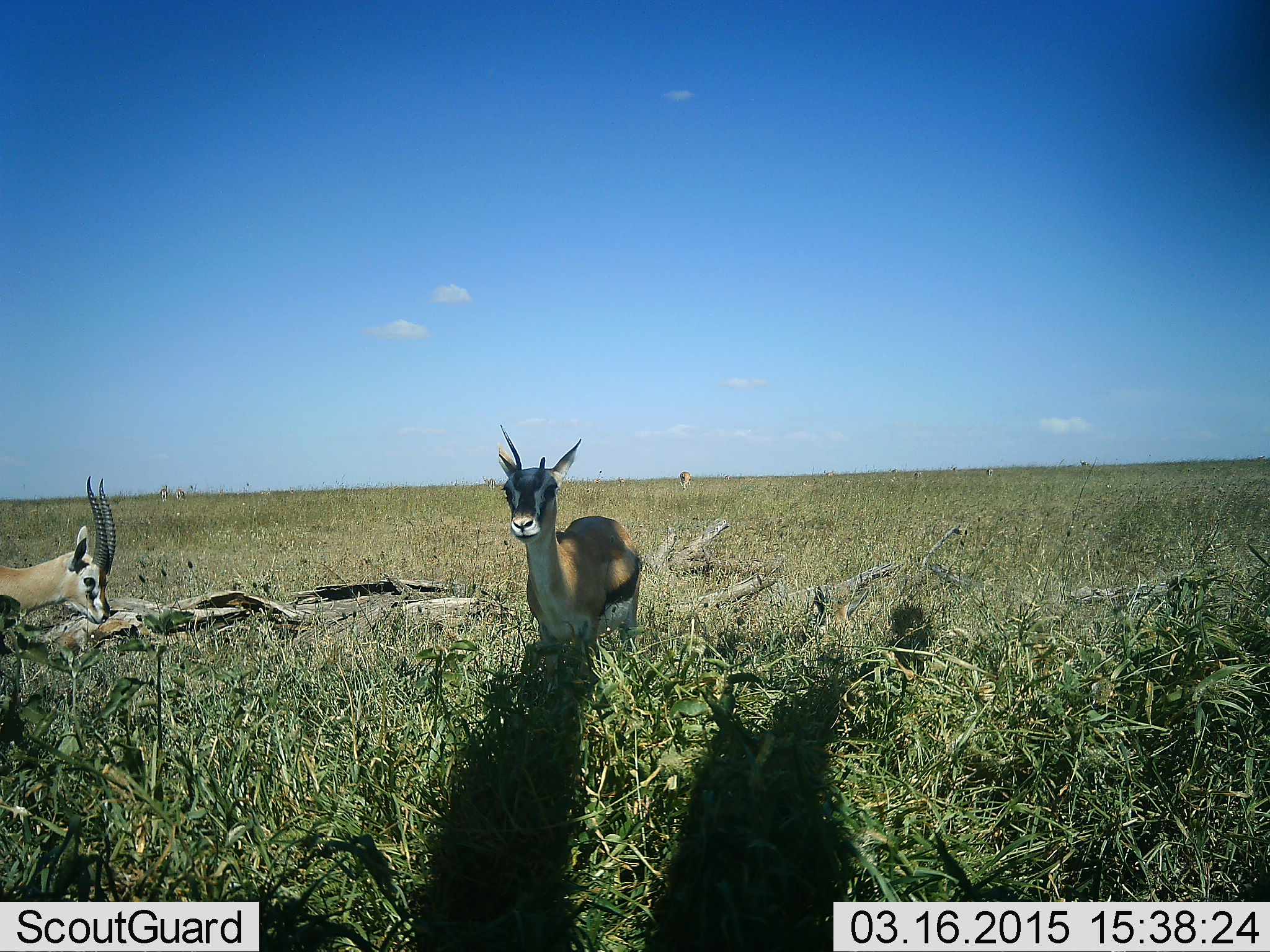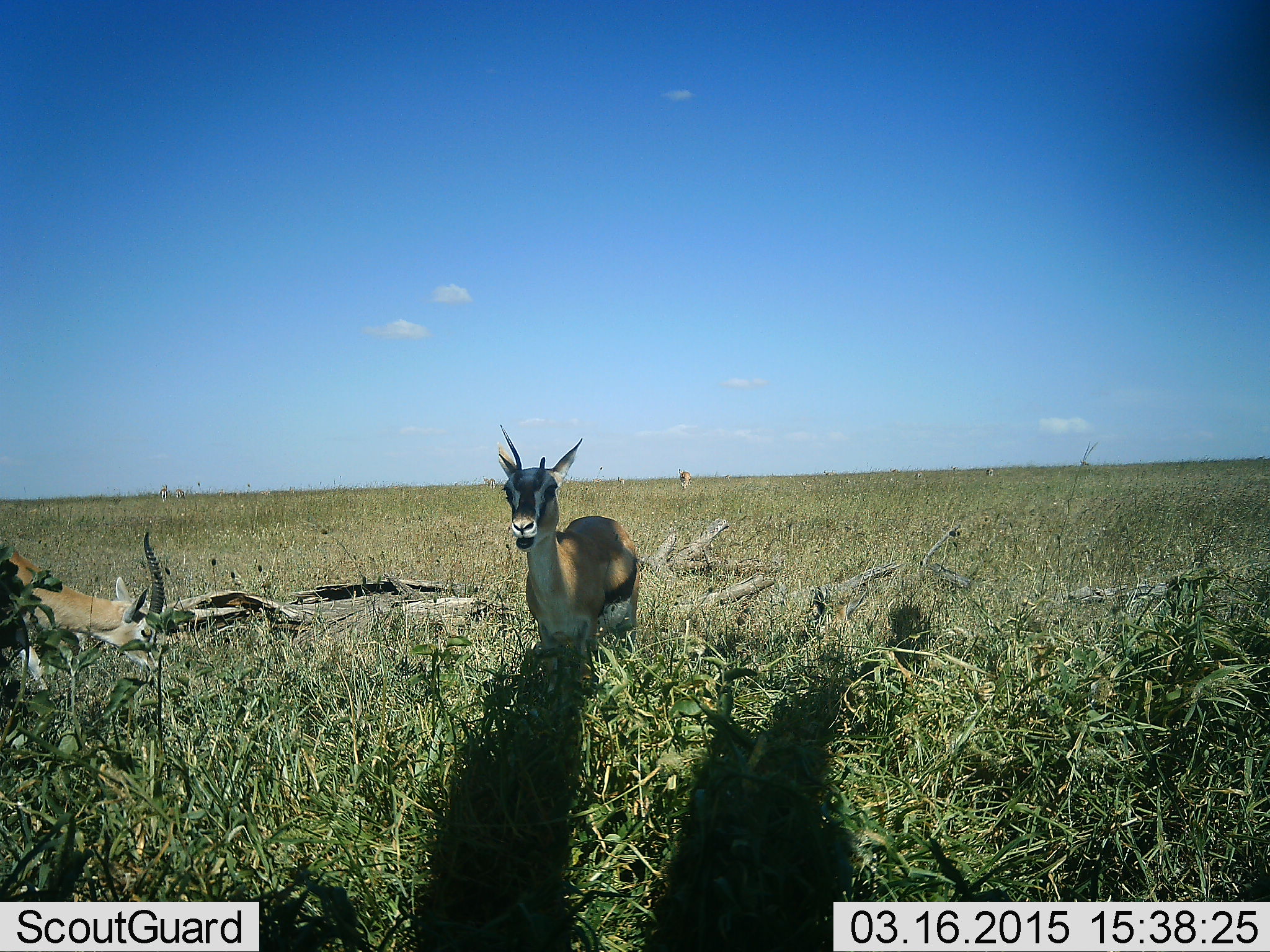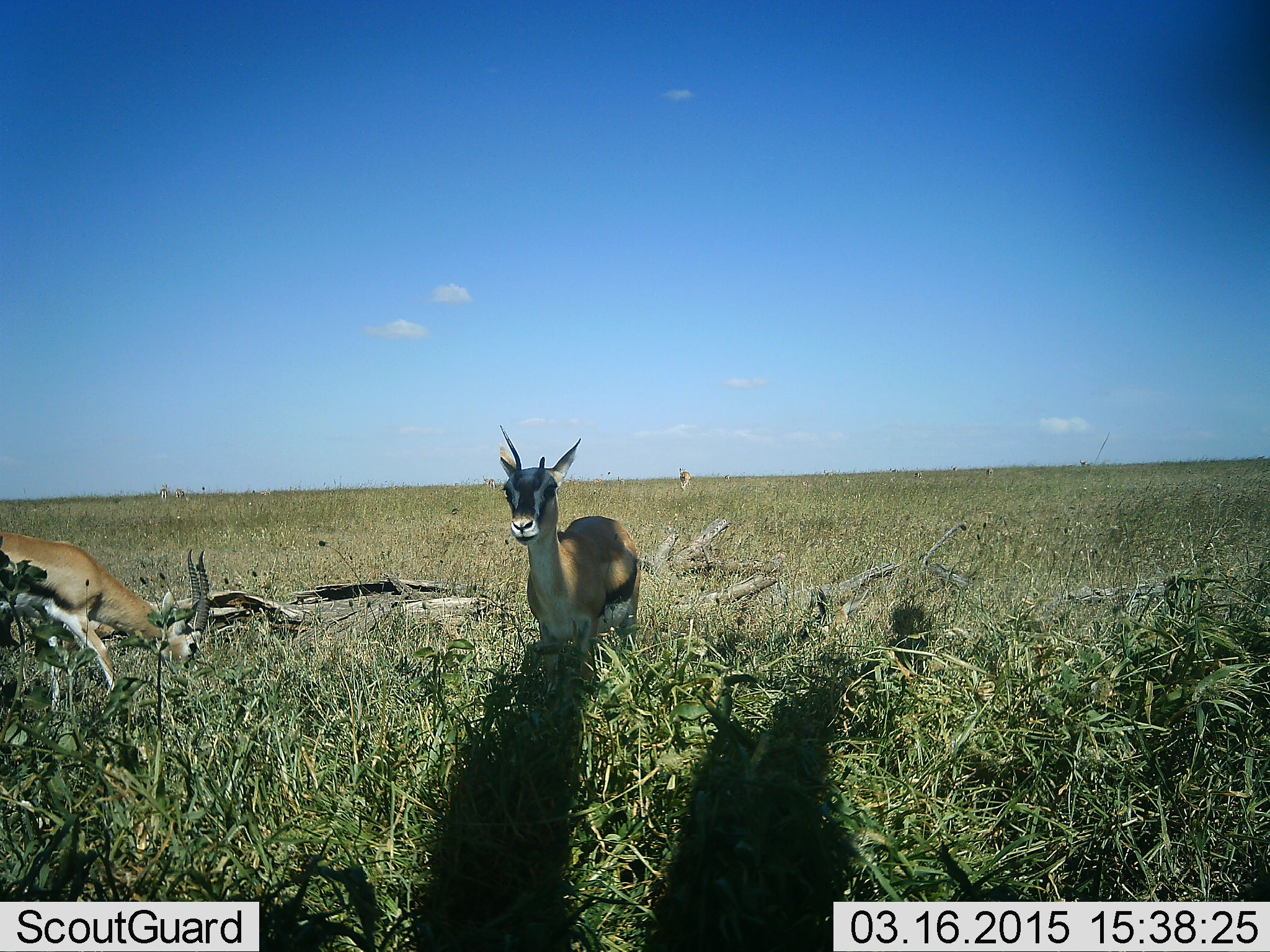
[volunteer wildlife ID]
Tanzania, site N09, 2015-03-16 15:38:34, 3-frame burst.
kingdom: Animalia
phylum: Chordata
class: Mammalia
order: Artiodactyla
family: Bovidae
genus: Eudorcas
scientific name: Eudorcas thomsonii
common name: thomson's gazelle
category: gazellethomsons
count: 2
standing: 90%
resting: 0%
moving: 20%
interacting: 0%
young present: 0%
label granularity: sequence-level